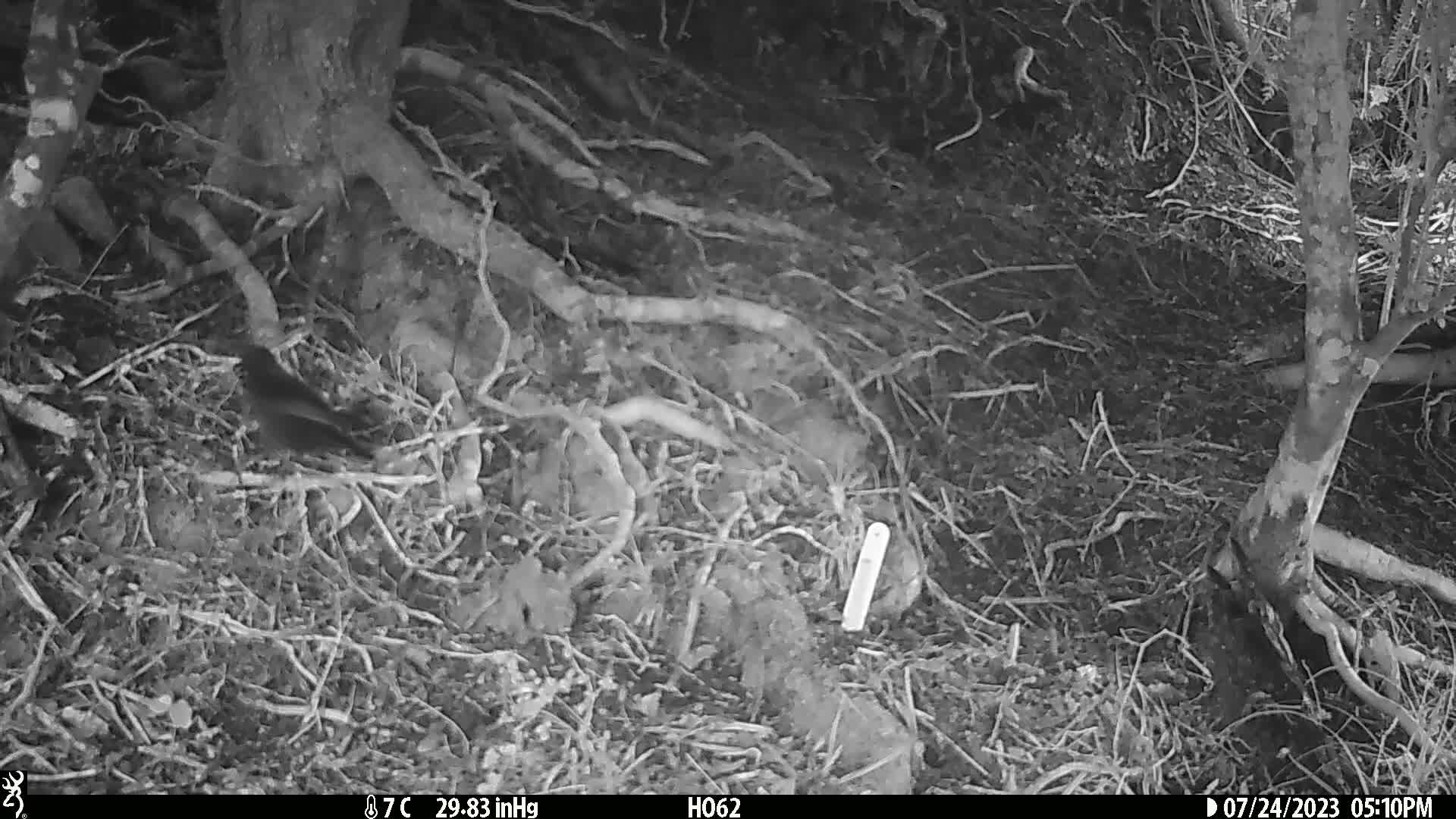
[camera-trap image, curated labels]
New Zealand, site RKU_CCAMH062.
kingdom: Animalia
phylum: Chordata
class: Aves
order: Passeriformes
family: Turdidae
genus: Turdus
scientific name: Turdus merula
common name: eurasian blackbird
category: blackbird